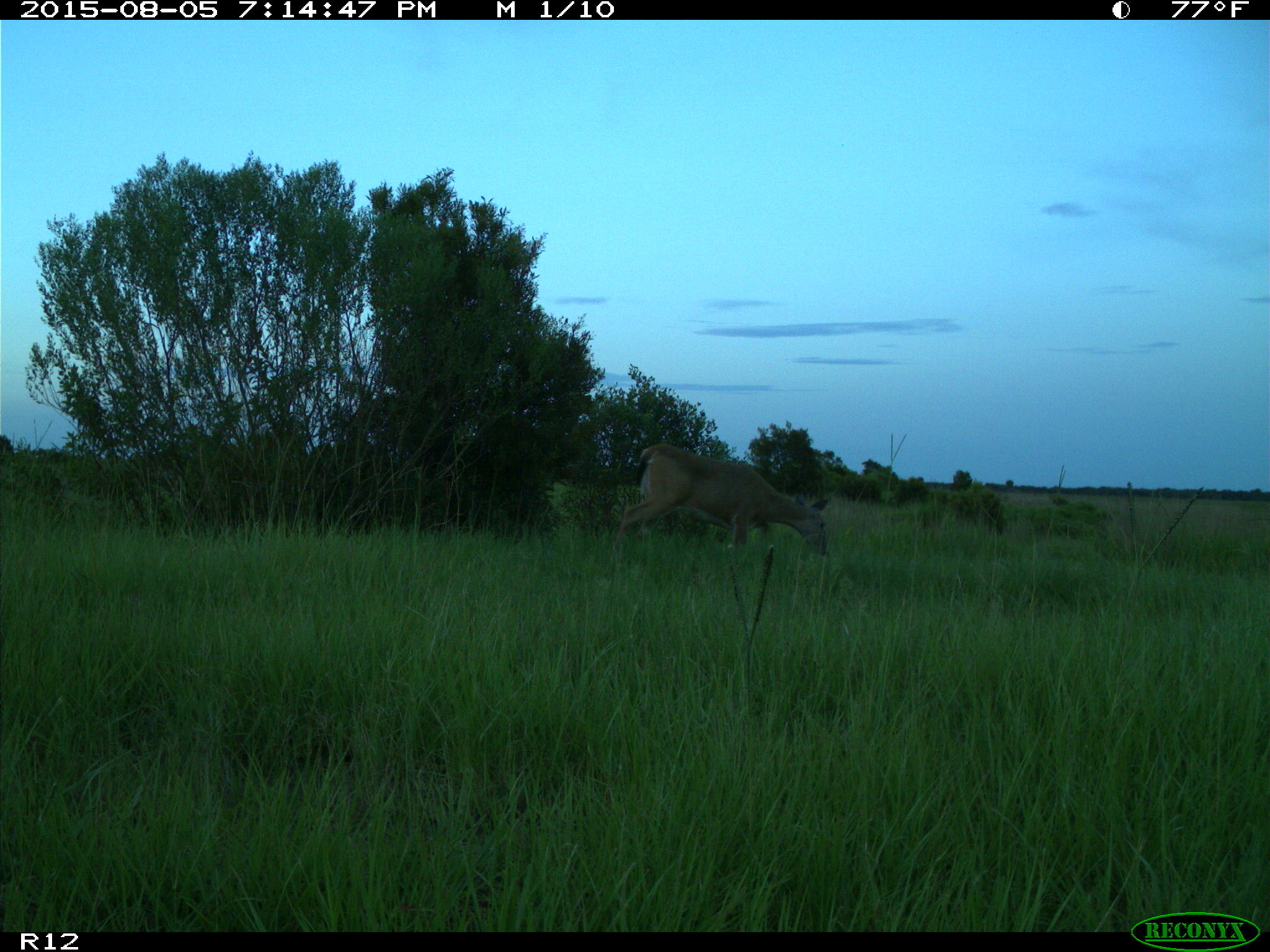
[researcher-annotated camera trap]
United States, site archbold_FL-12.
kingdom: Animalia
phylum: Chordata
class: Mammalia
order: Artiodactyla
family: Cervidae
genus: Odocoileus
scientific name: Odocoileus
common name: deer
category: unidentified deer